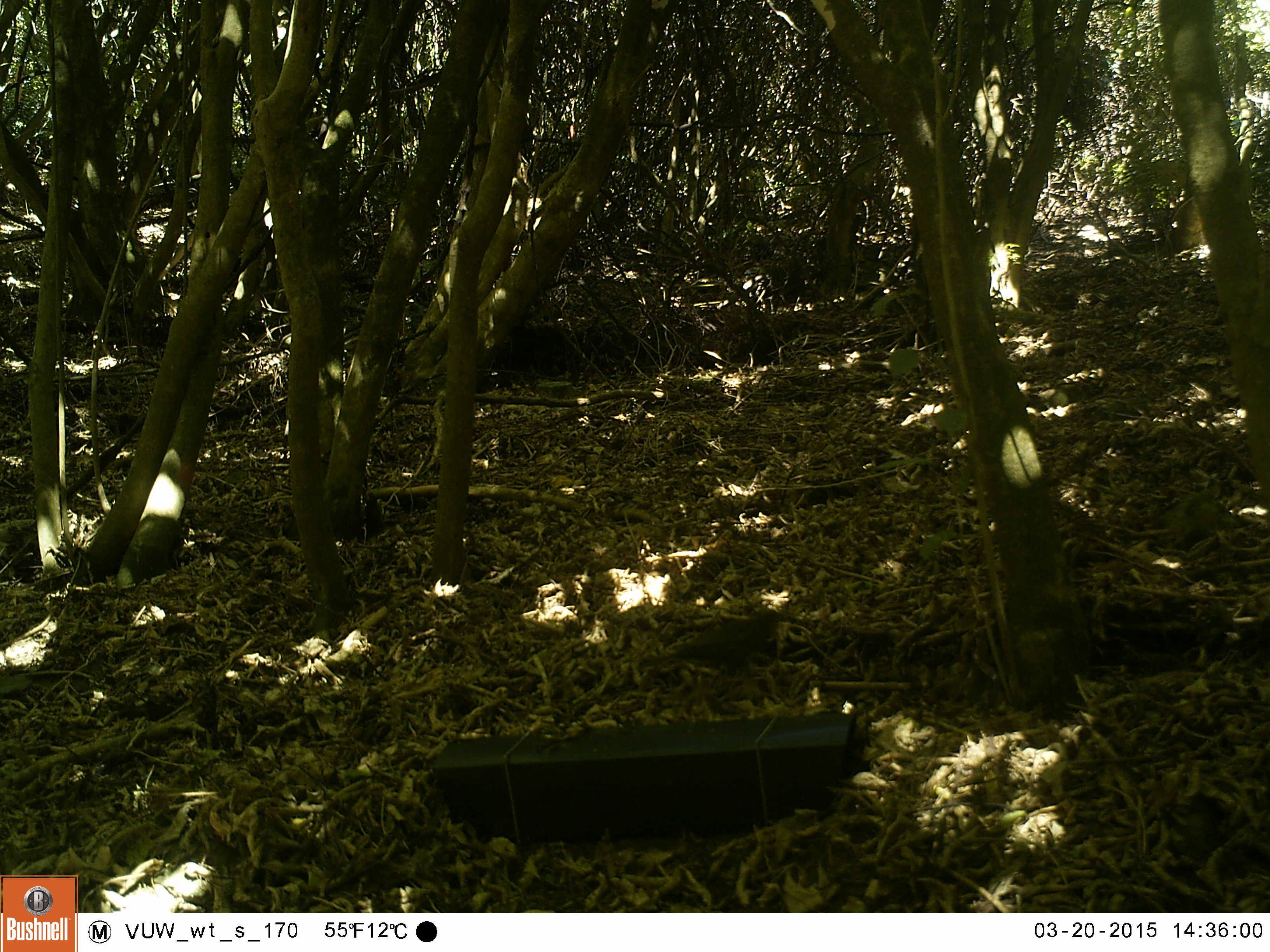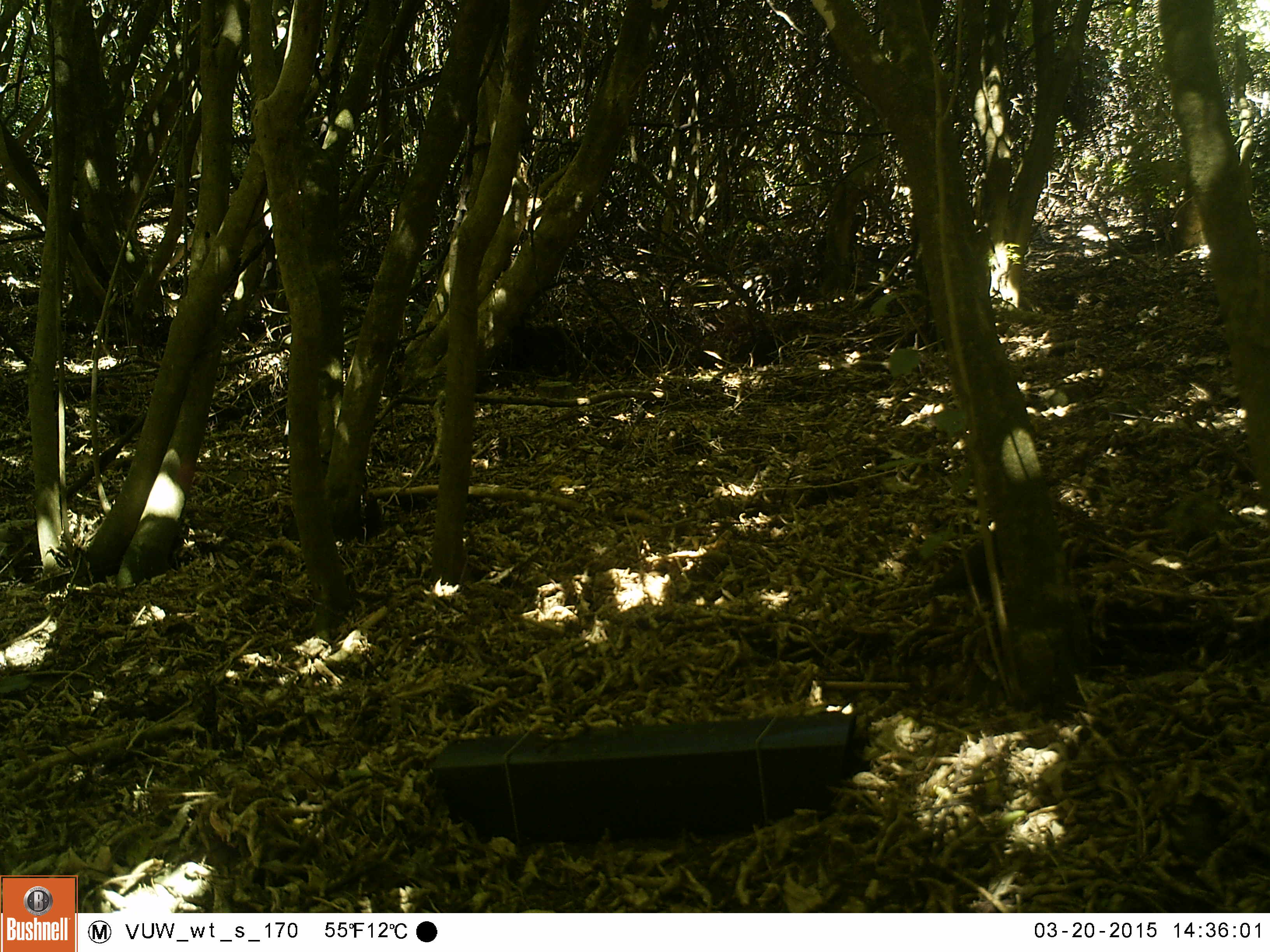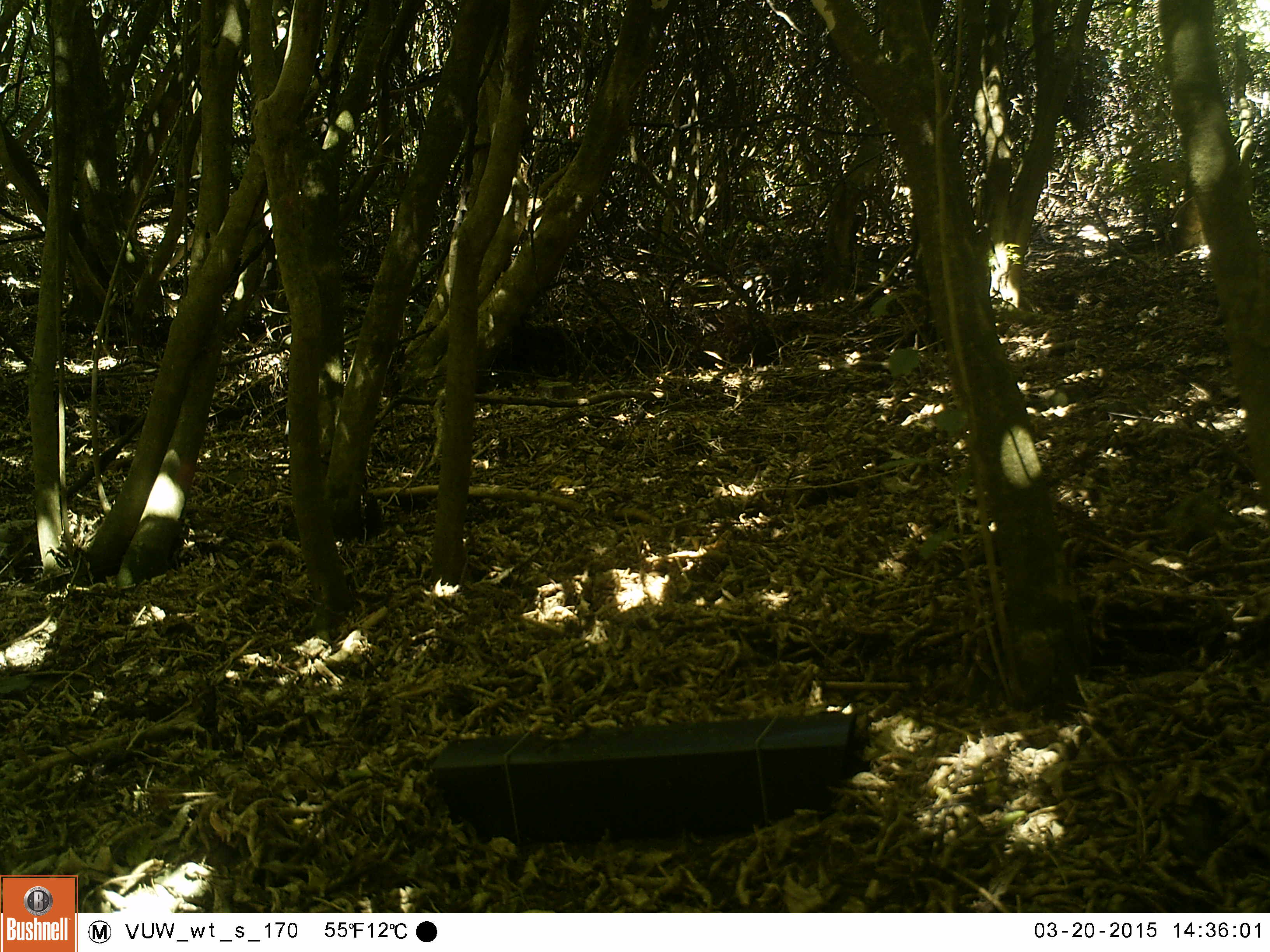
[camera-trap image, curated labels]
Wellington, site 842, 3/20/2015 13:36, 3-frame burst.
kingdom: Animalia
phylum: Chordata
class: Aves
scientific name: Aves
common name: bird